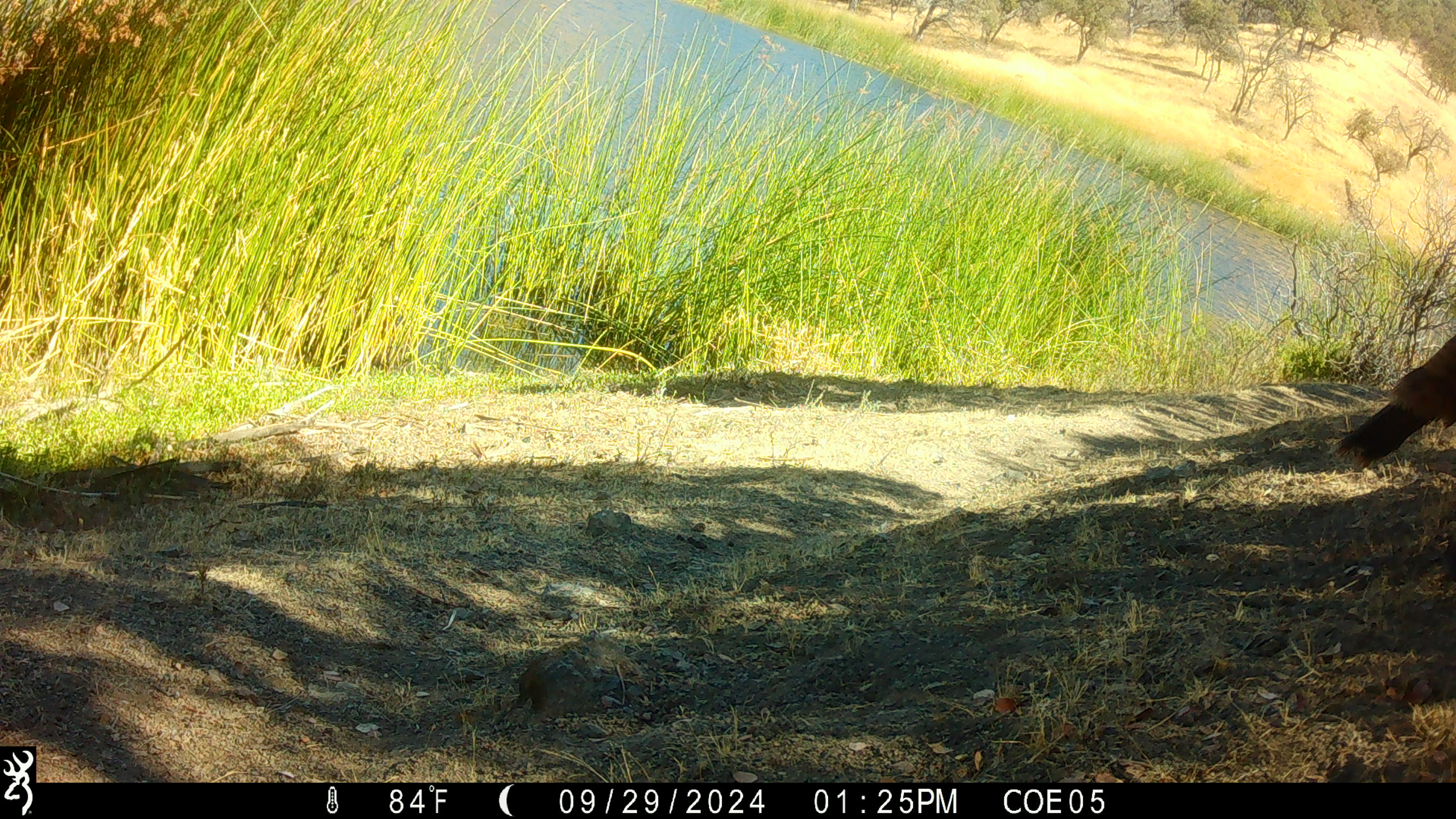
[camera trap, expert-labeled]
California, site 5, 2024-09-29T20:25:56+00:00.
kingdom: Animalia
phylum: Chordata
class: Aves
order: Galliformes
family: Phasianidae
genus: Meleagris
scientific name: Meleagris gallopavo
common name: turkey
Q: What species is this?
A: Turkey (Meleagris gallopavo).